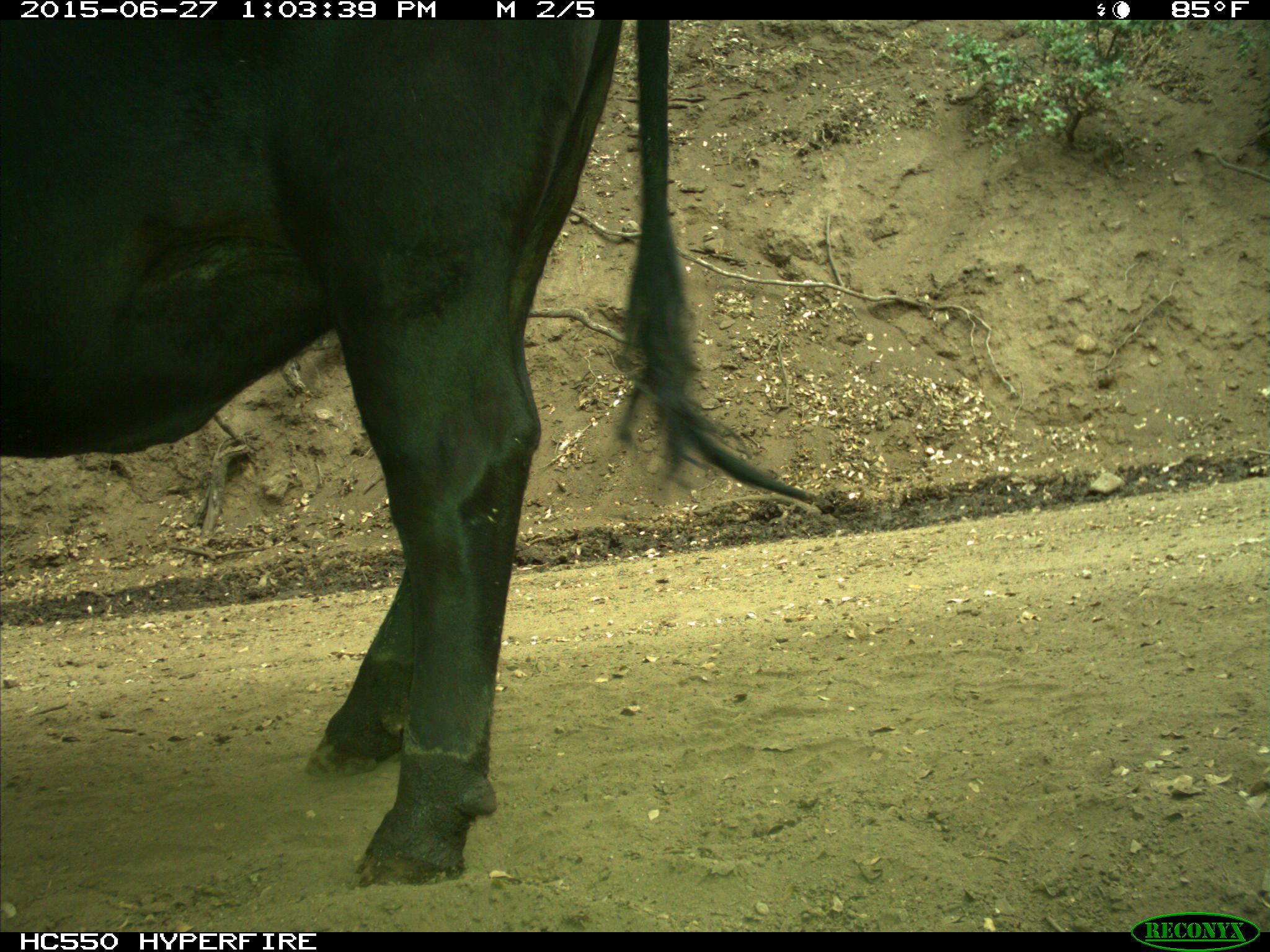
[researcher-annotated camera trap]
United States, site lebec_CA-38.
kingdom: Animalia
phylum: Chordata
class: Mammalia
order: Artiodactyla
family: Bovidae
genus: Bos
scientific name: Bos taurus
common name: domestic cow